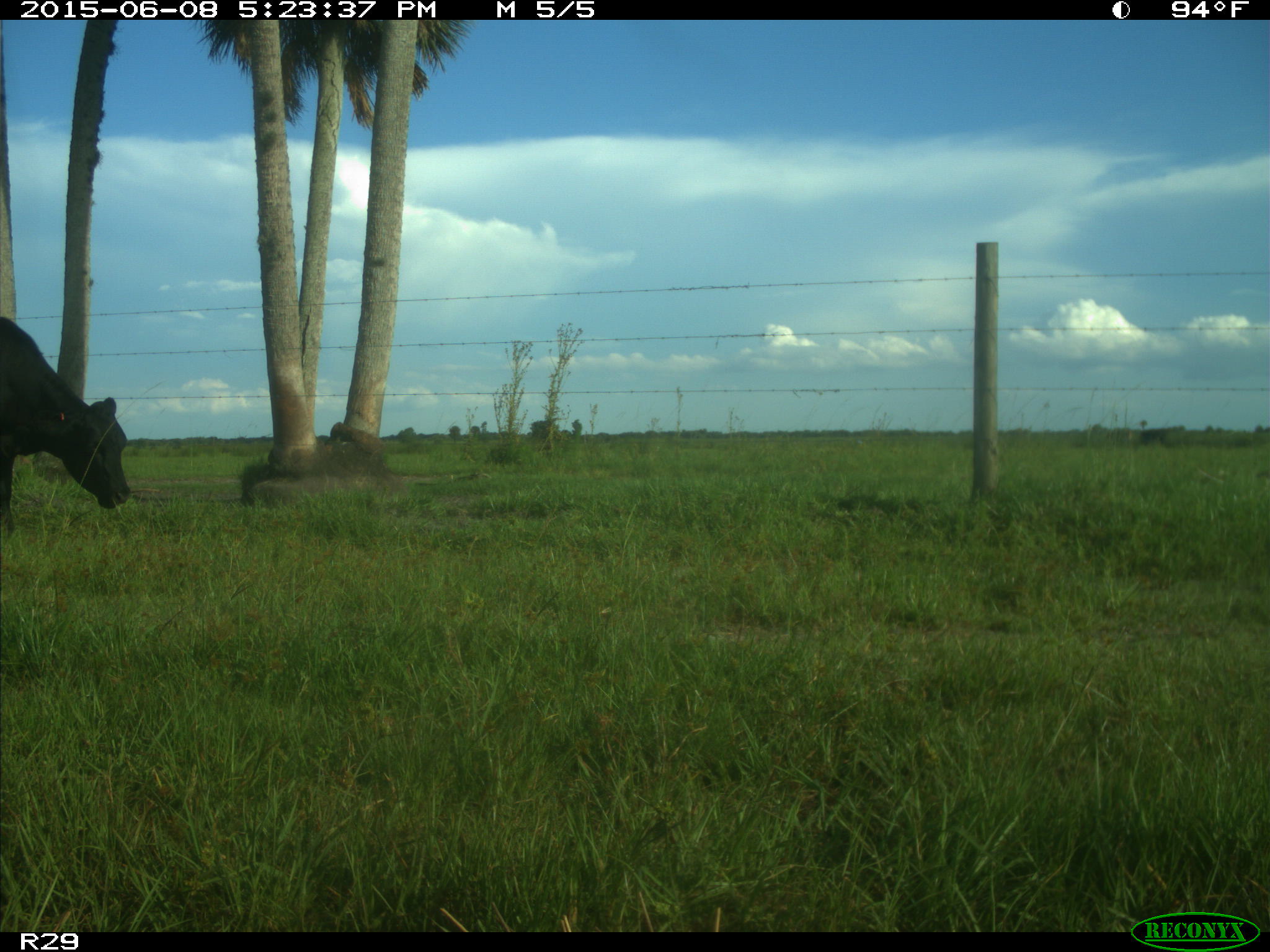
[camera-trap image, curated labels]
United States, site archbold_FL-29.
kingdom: Animalia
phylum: Chordata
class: Mammalia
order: Artiodactyla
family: Bovidae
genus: Bos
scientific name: Bos taurus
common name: domestic cow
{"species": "Bos taurus (domestic cow)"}